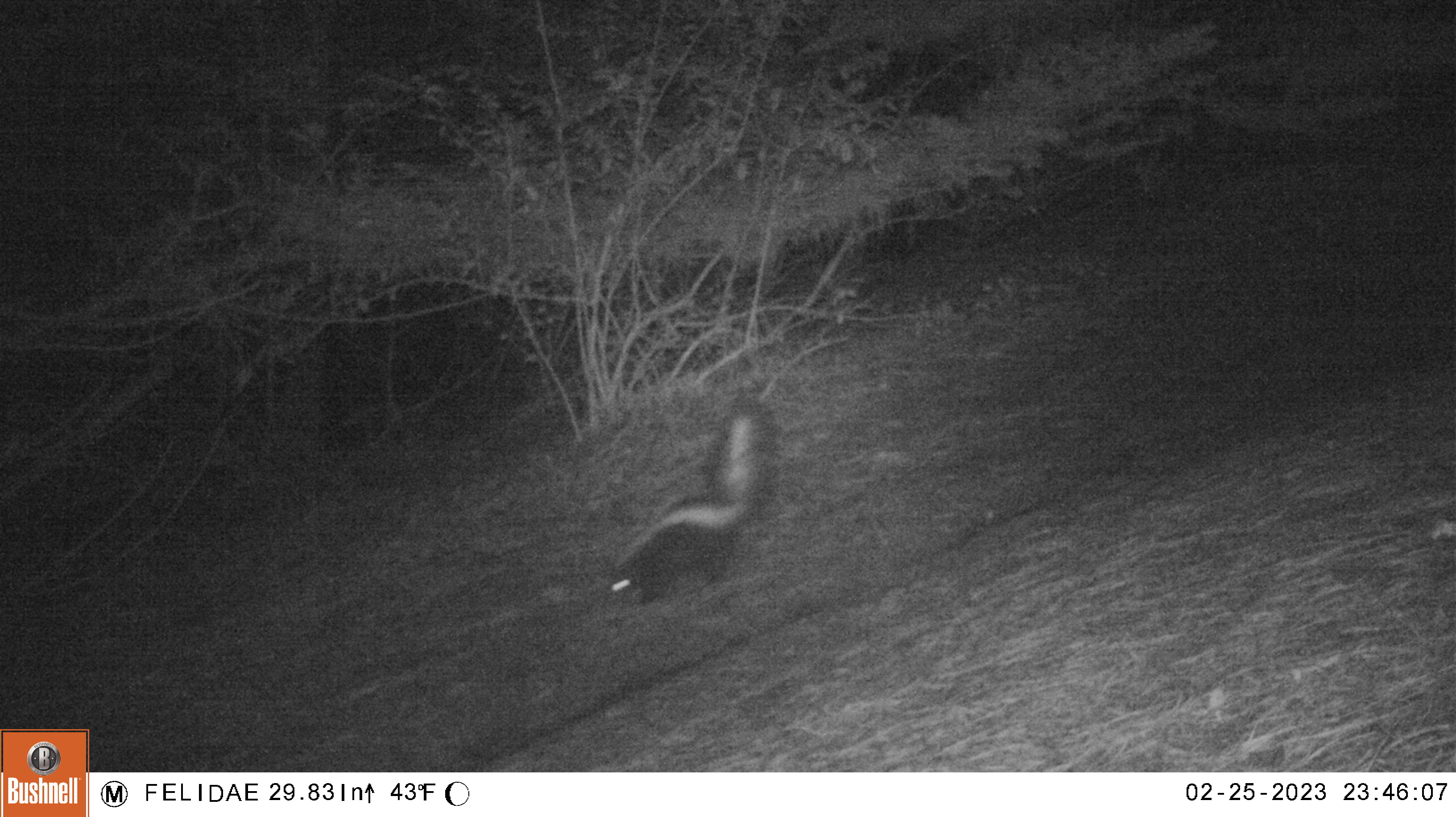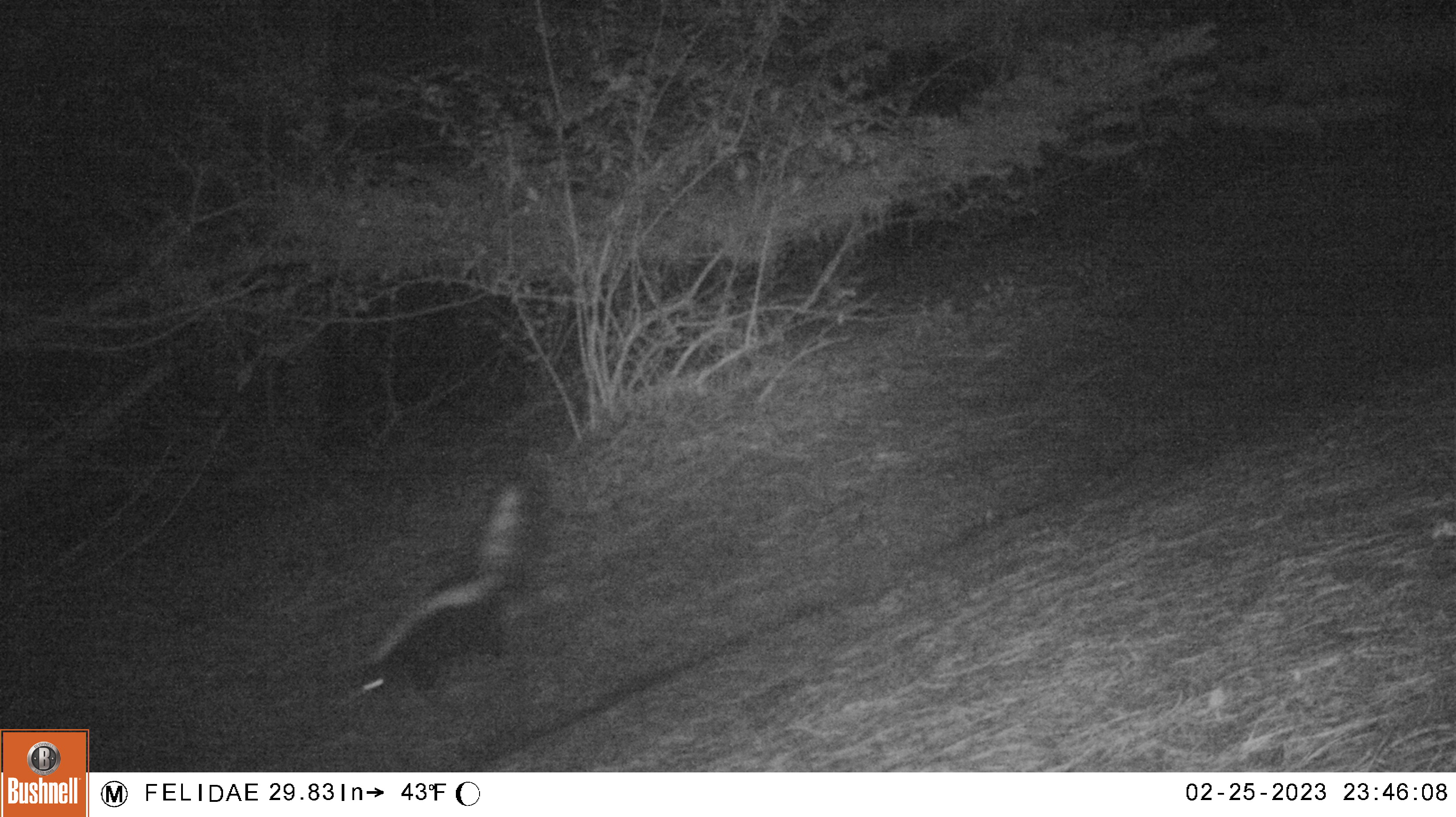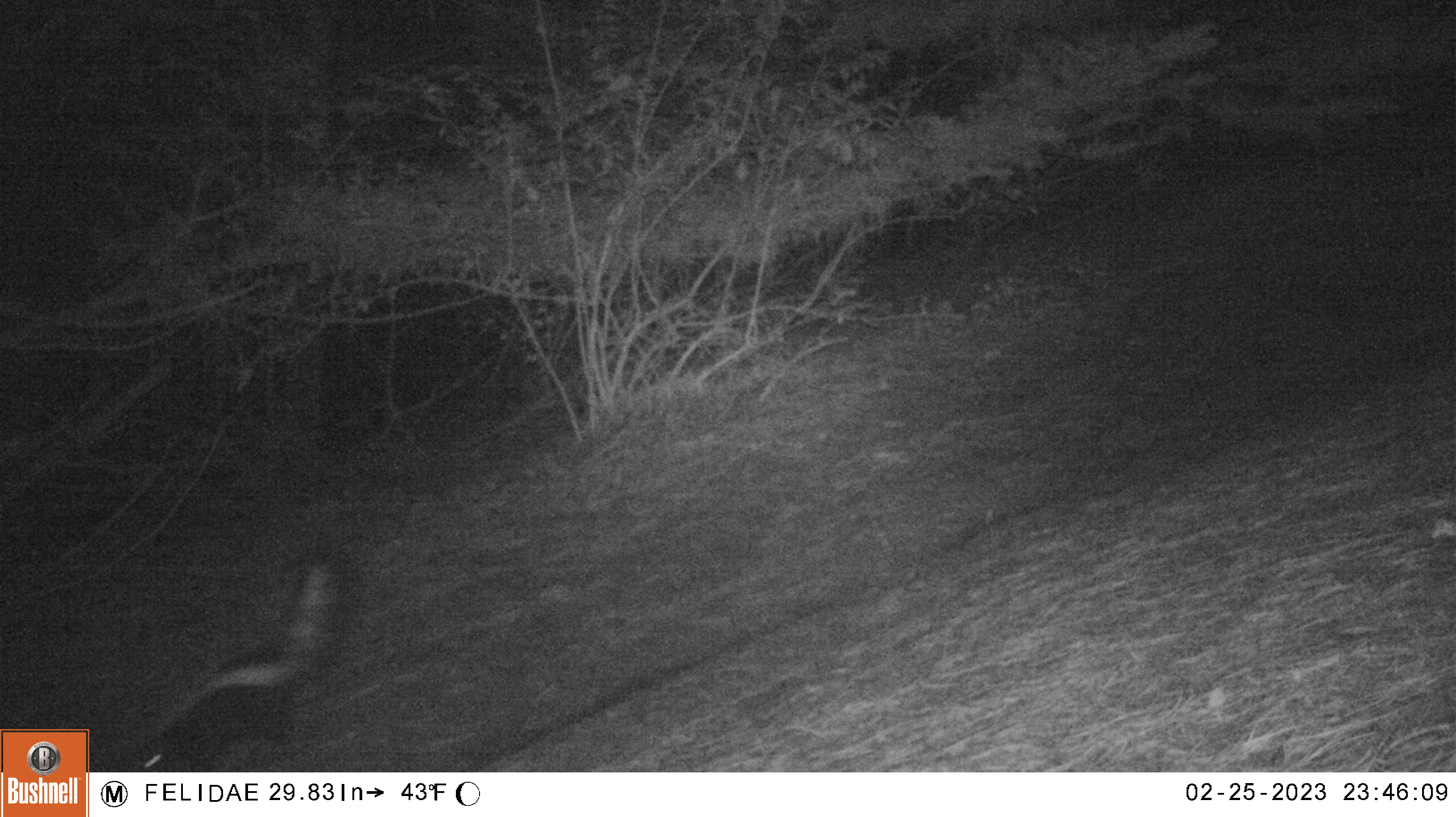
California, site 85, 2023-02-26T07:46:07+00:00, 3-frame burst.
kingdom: Animalia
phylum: Chordata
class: Mammalia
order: Carnivora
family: Mephitidae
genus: Mephitis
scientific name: Mephitis mephitis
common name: striped skunk